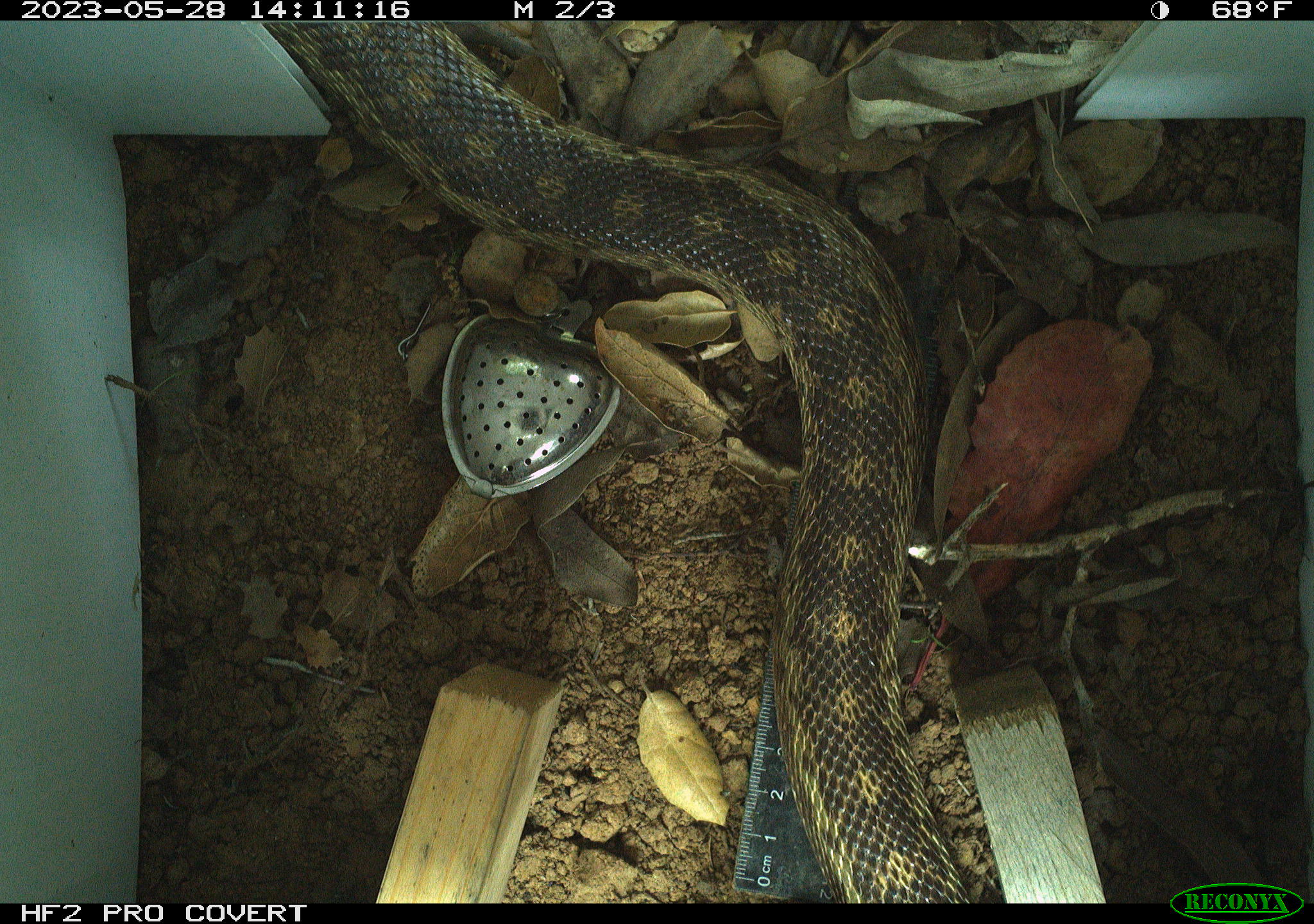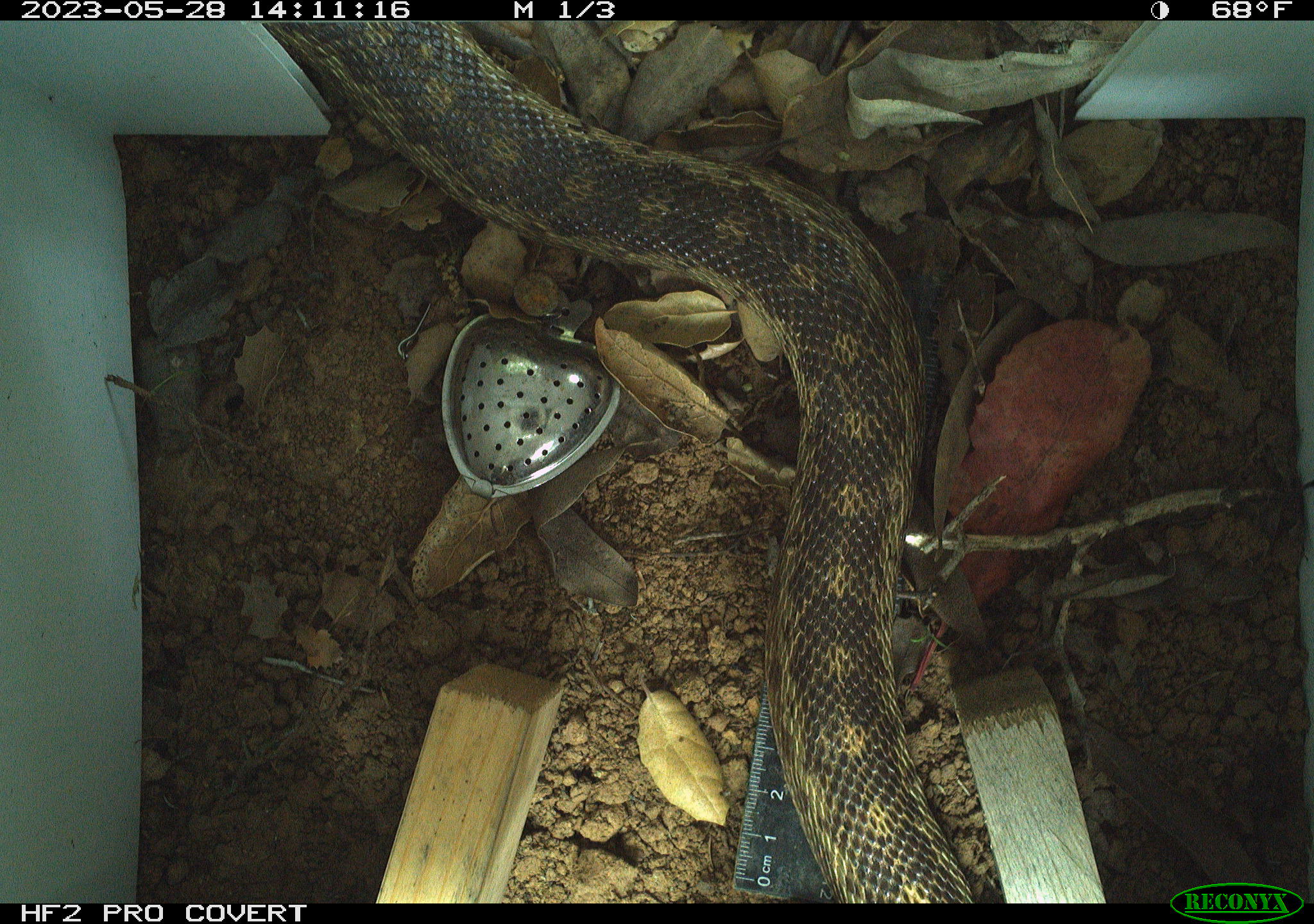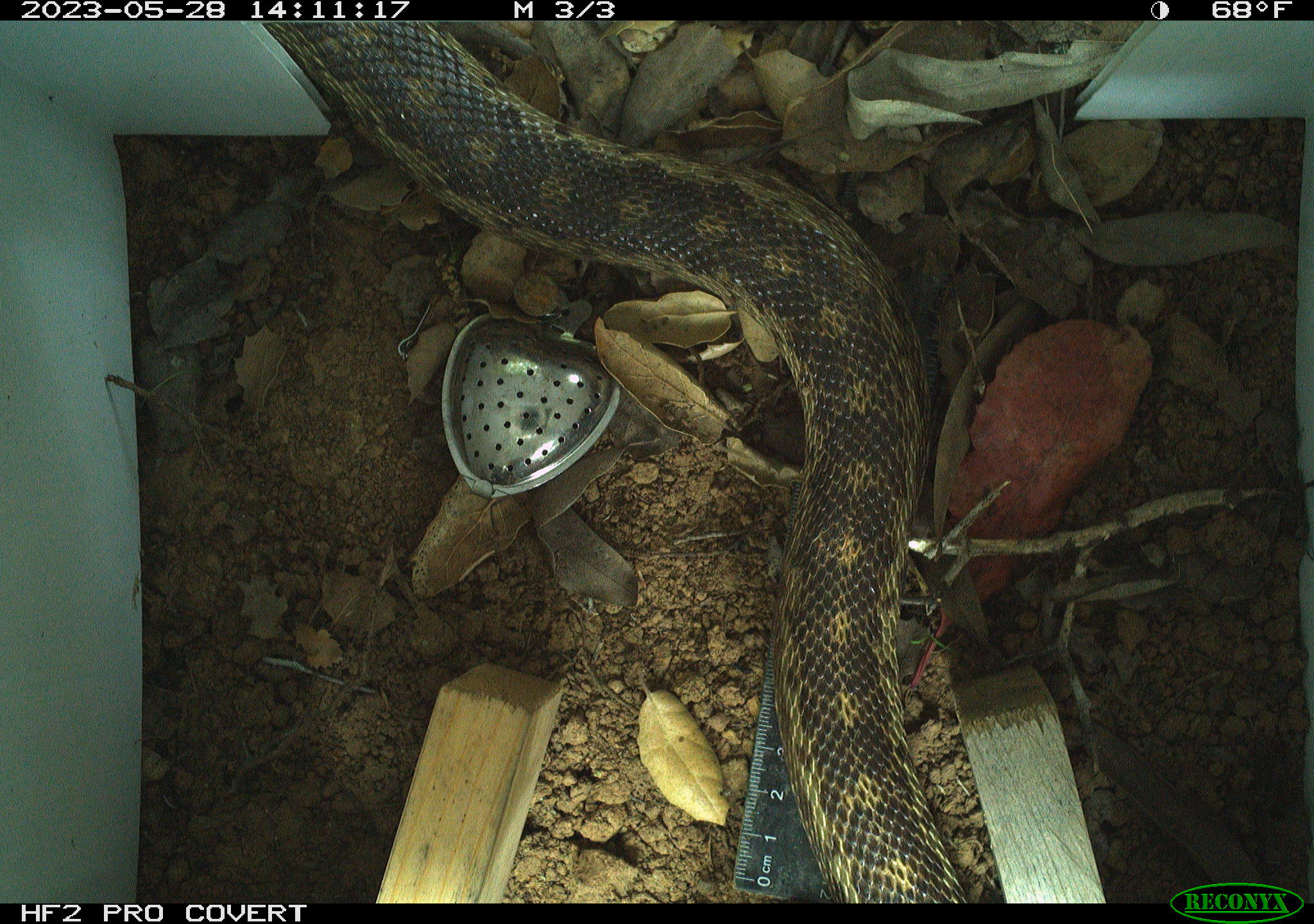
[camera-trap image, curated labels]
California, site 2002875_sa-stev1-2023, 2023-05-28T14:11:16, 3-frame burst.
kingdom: Animalia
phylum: Chordata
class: Reptilia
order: Squamata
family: Colubridae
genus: Pituophis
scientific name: Pituophis catenifer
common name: gophersnake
Gophersnake (Pituophis catenifer).